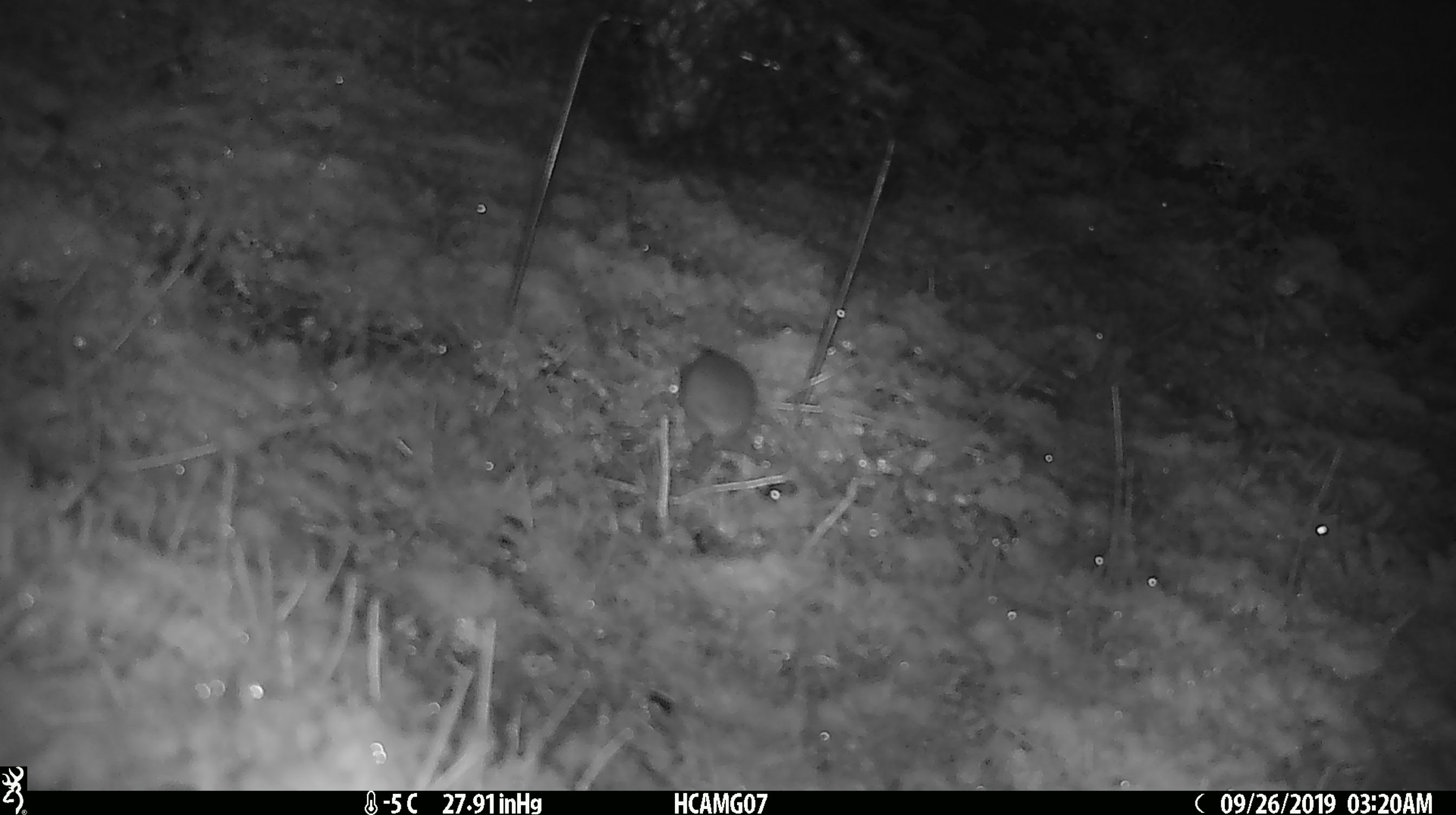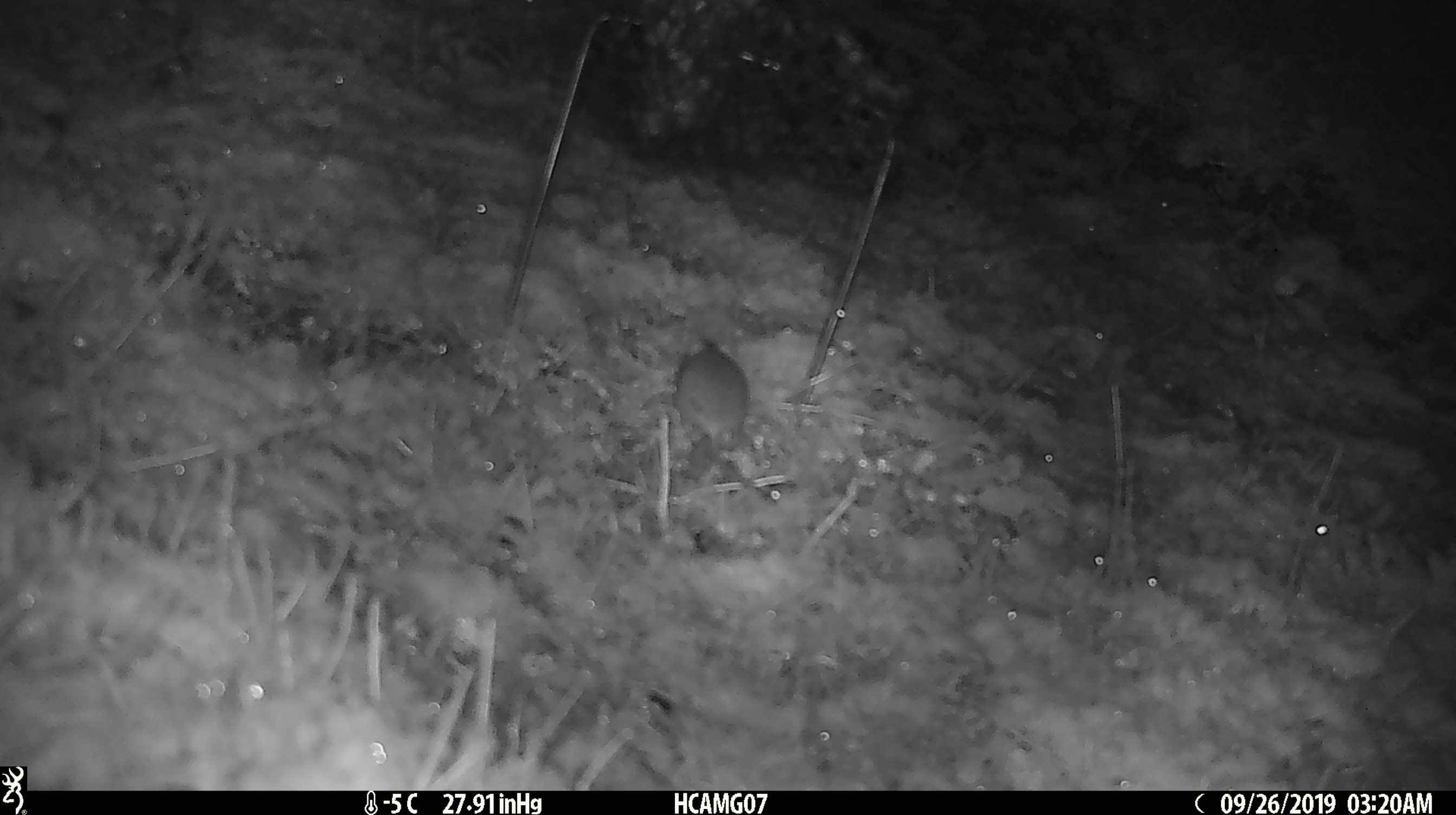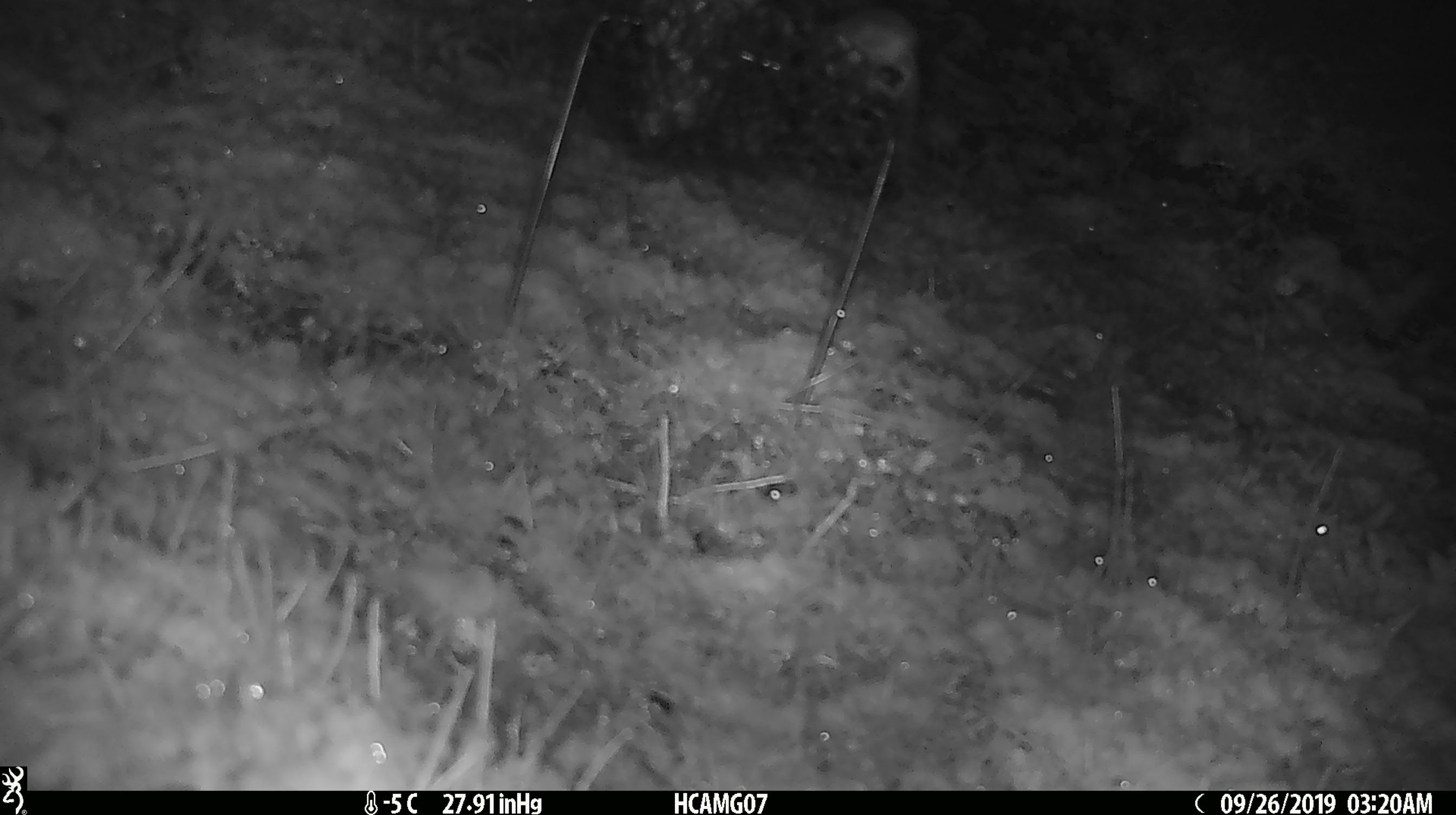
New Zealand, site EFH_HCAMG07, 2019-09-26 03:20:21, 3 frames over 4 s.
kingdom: Animalia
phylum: Chordata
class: Mammalia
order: Rodentia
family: Muridae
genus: Mus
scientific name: Mus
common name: mouse